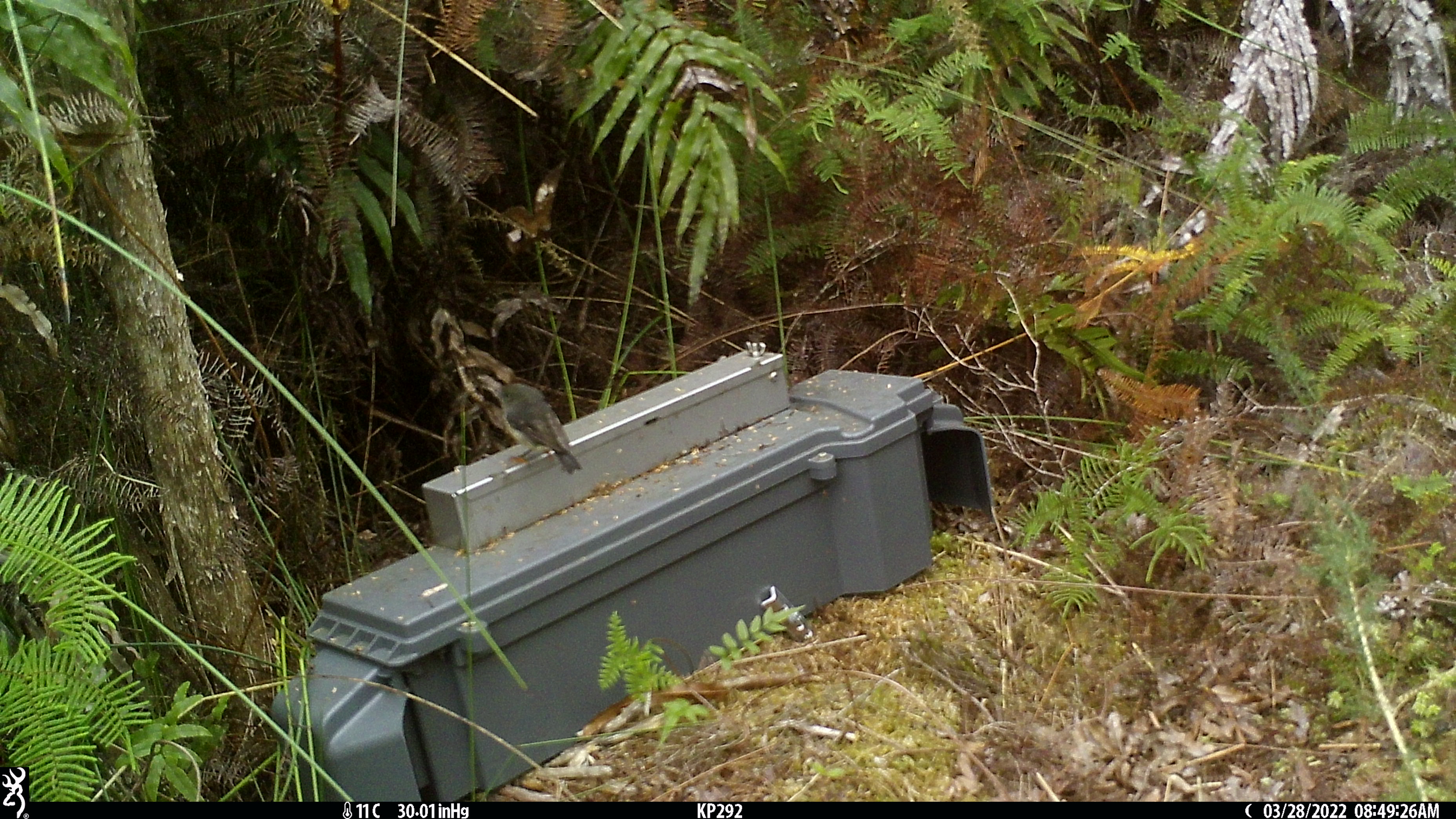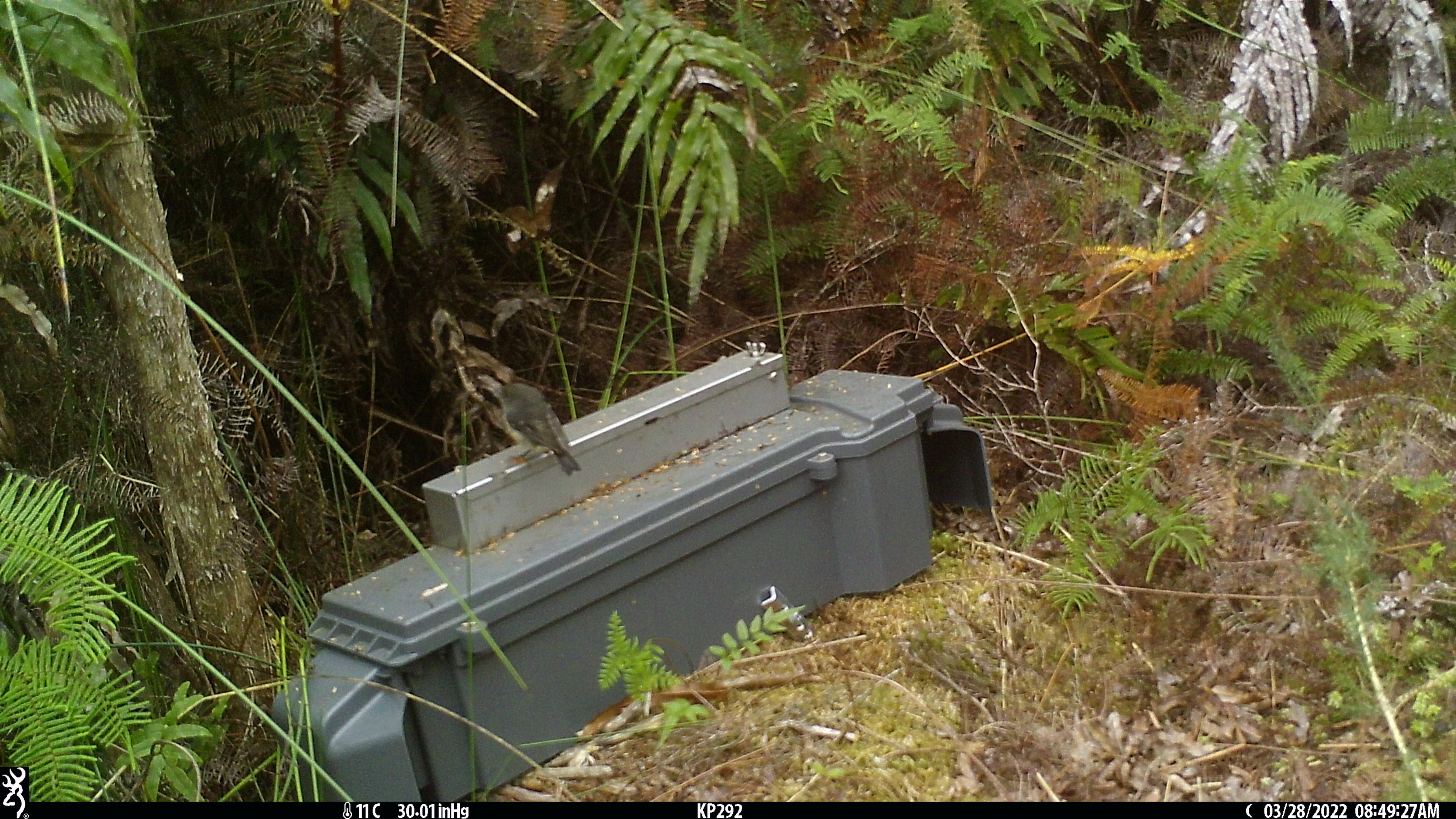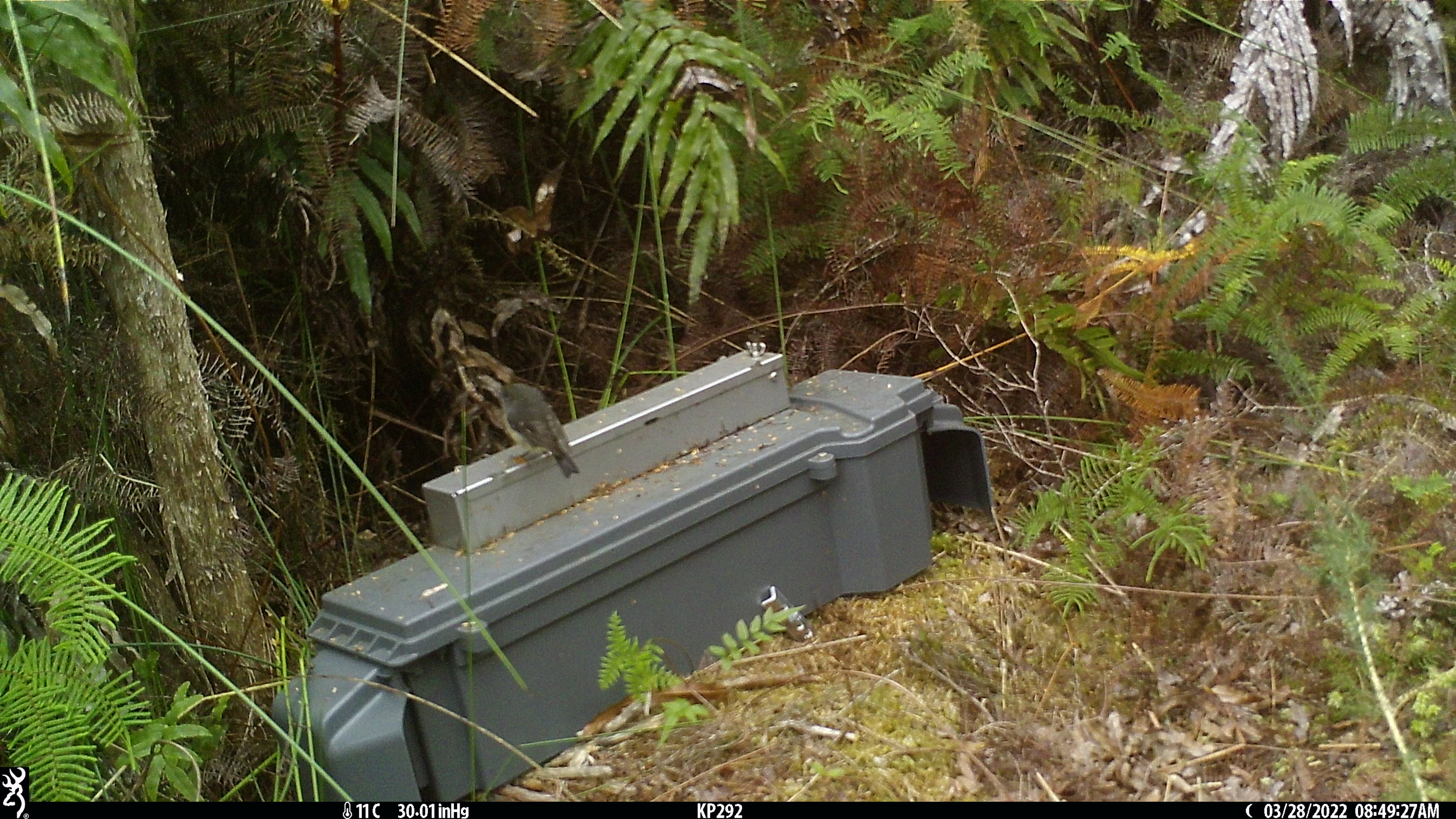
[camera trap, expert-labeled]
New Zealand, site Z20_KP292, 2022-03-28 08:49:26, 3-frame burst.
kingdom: Animalia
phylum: Chordata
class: Aves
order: Passeriformes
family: Petroicidae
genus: Petroica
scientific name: Petroica macrocephala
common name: tomtit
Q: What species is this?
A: Tomtit (Petroica macrocephala).